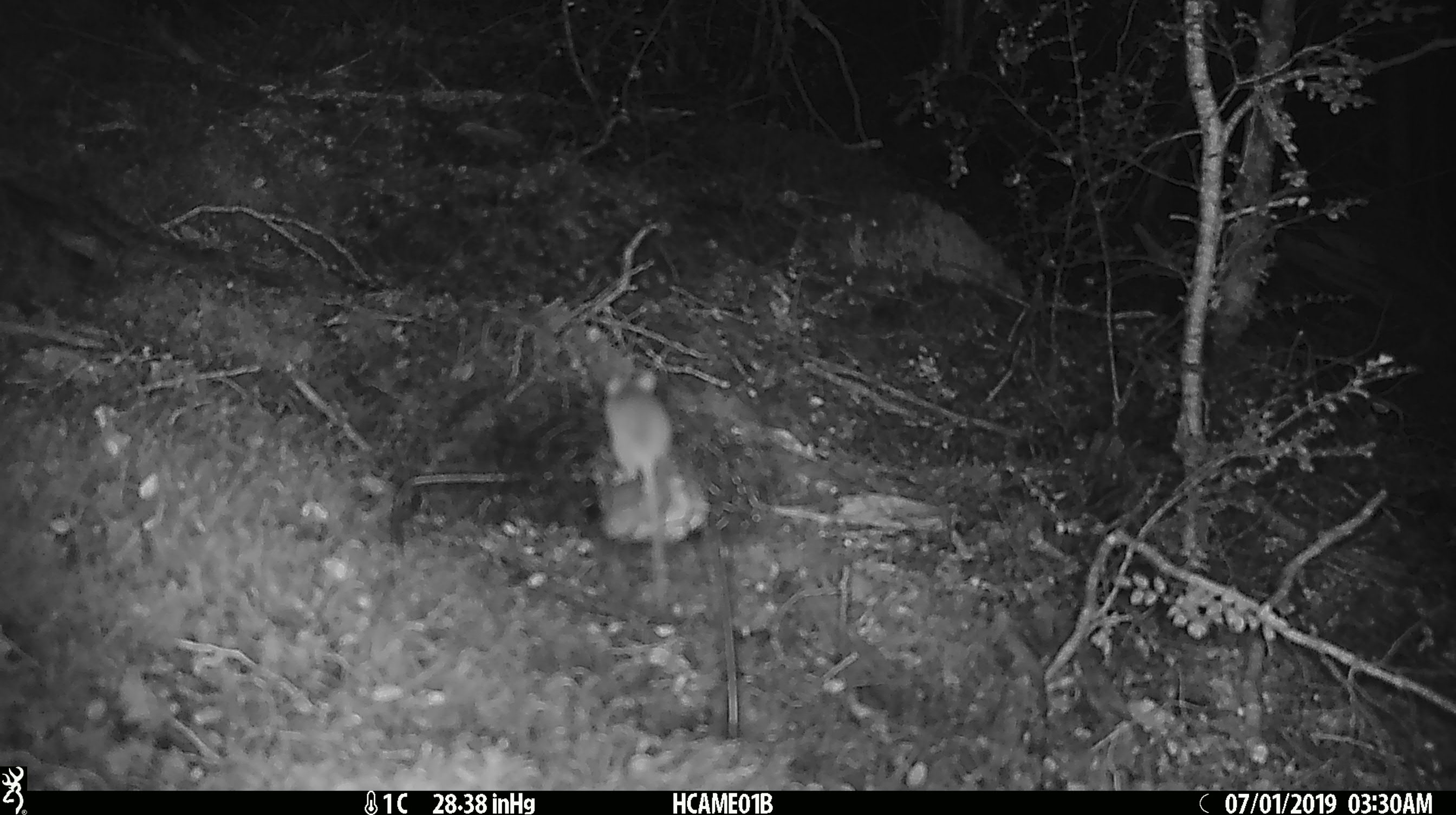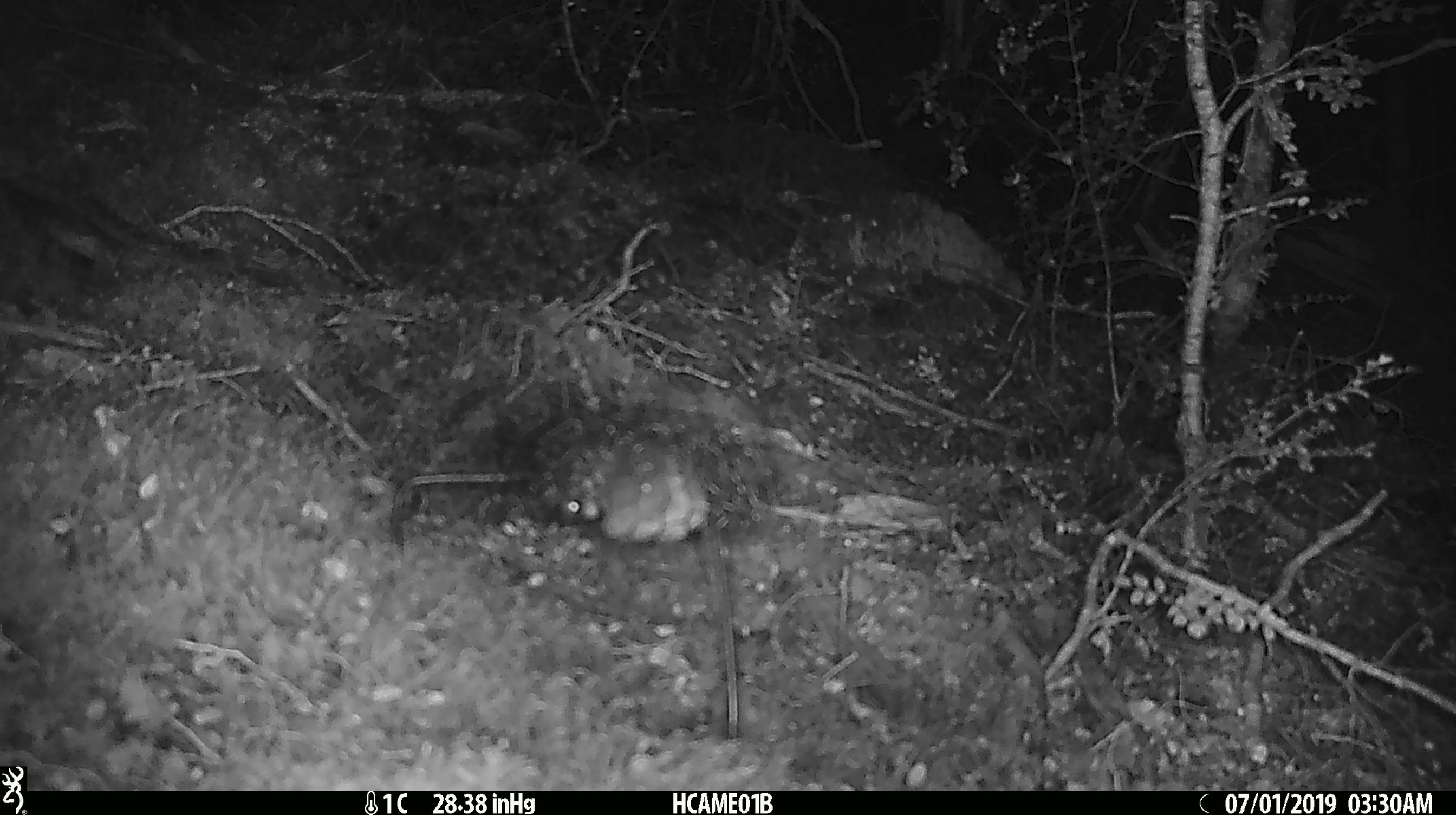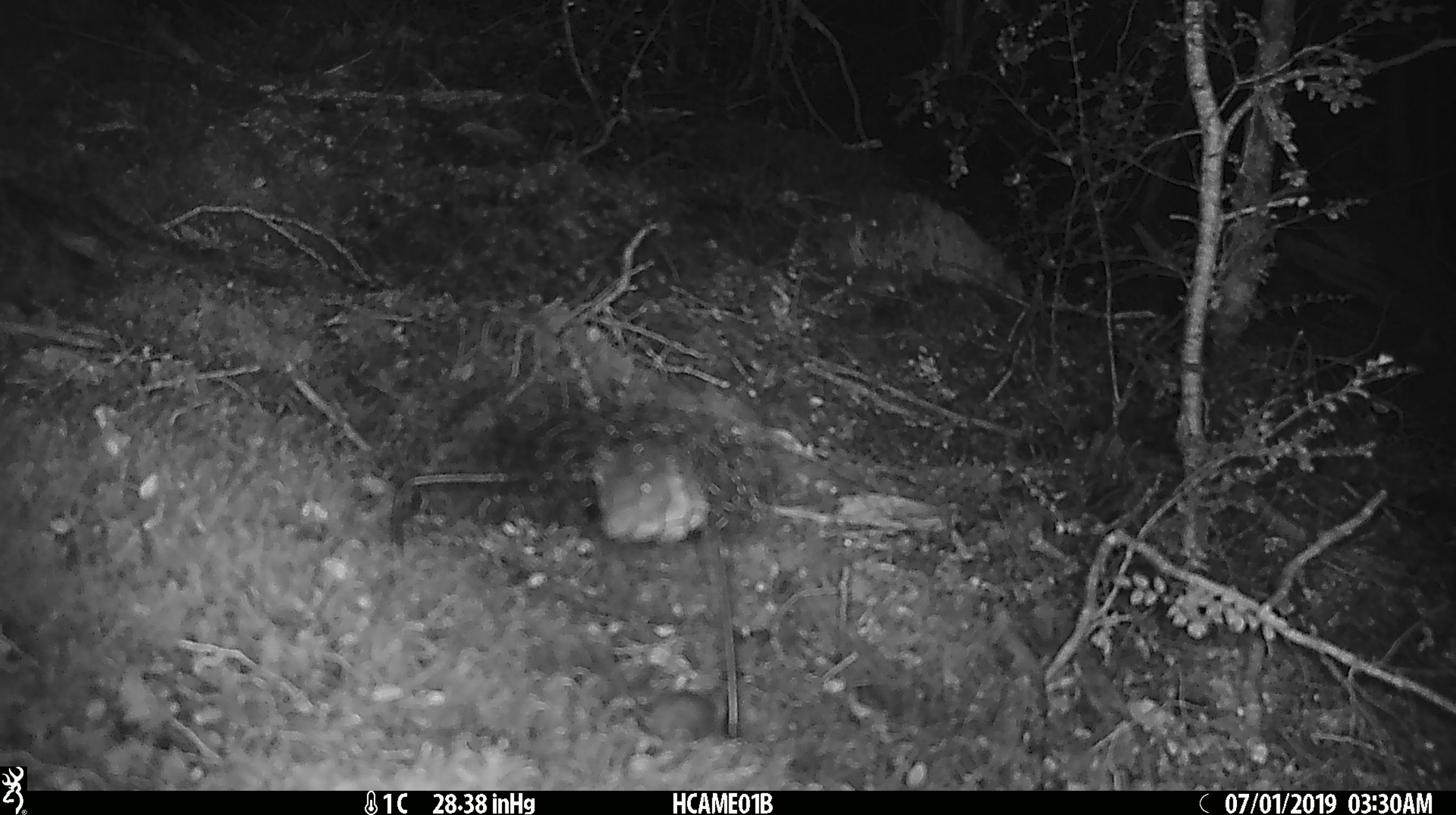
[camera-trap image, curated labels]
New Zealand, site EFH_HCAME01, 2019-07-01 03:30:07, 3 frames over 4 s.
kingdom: Animalia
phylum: Chordata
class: Mammalia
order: Rodentia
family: Muridae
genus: Mus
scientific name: Mus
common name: mouse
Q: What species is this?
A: Mouse (Mus).